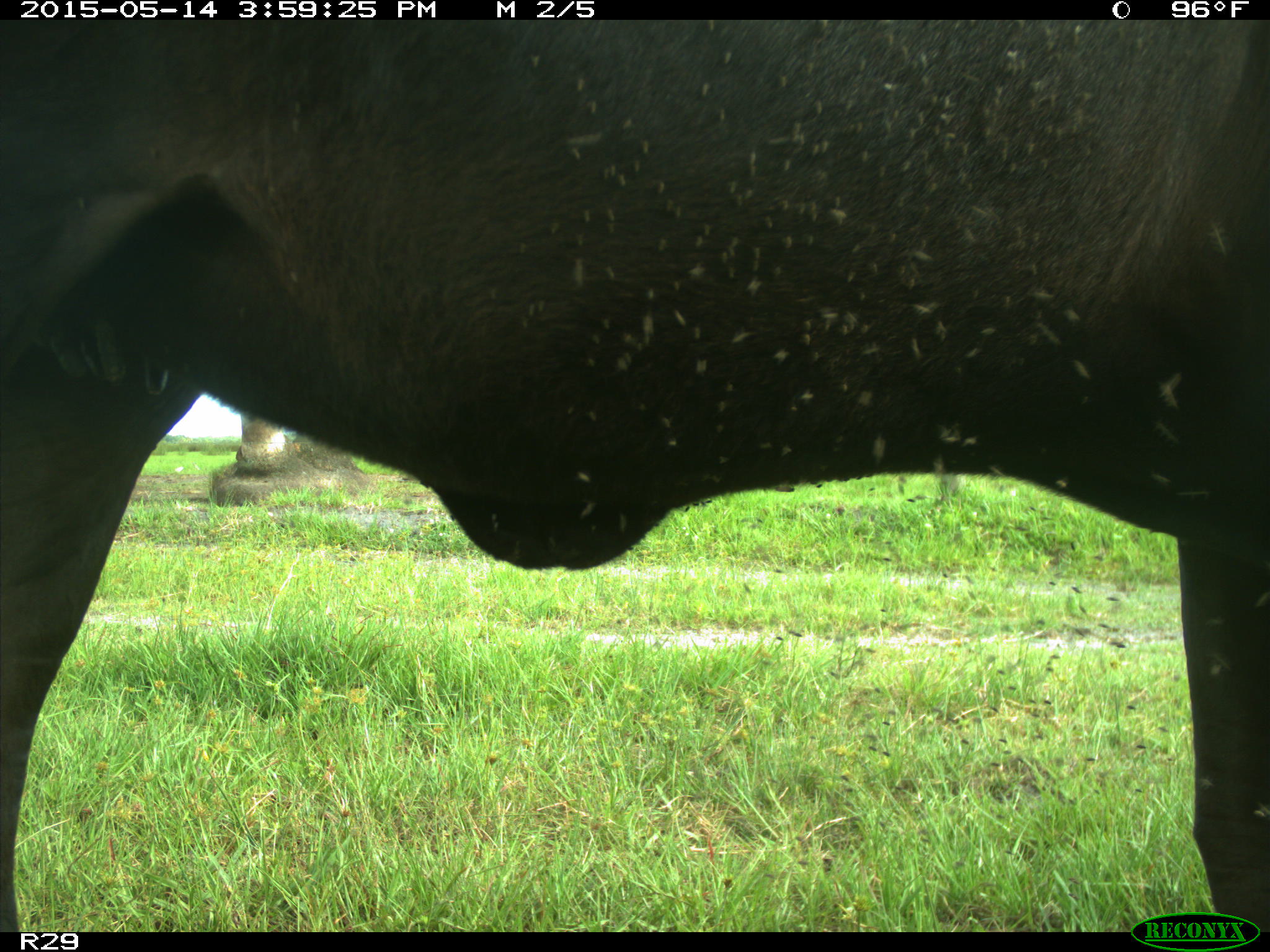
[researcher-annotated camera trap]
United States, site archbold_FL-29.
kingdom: Animalia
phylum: Chordata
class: Mammalia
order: Artiodactyla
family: Bovidae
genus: Bos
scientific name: Bos taurus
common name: domestic cow